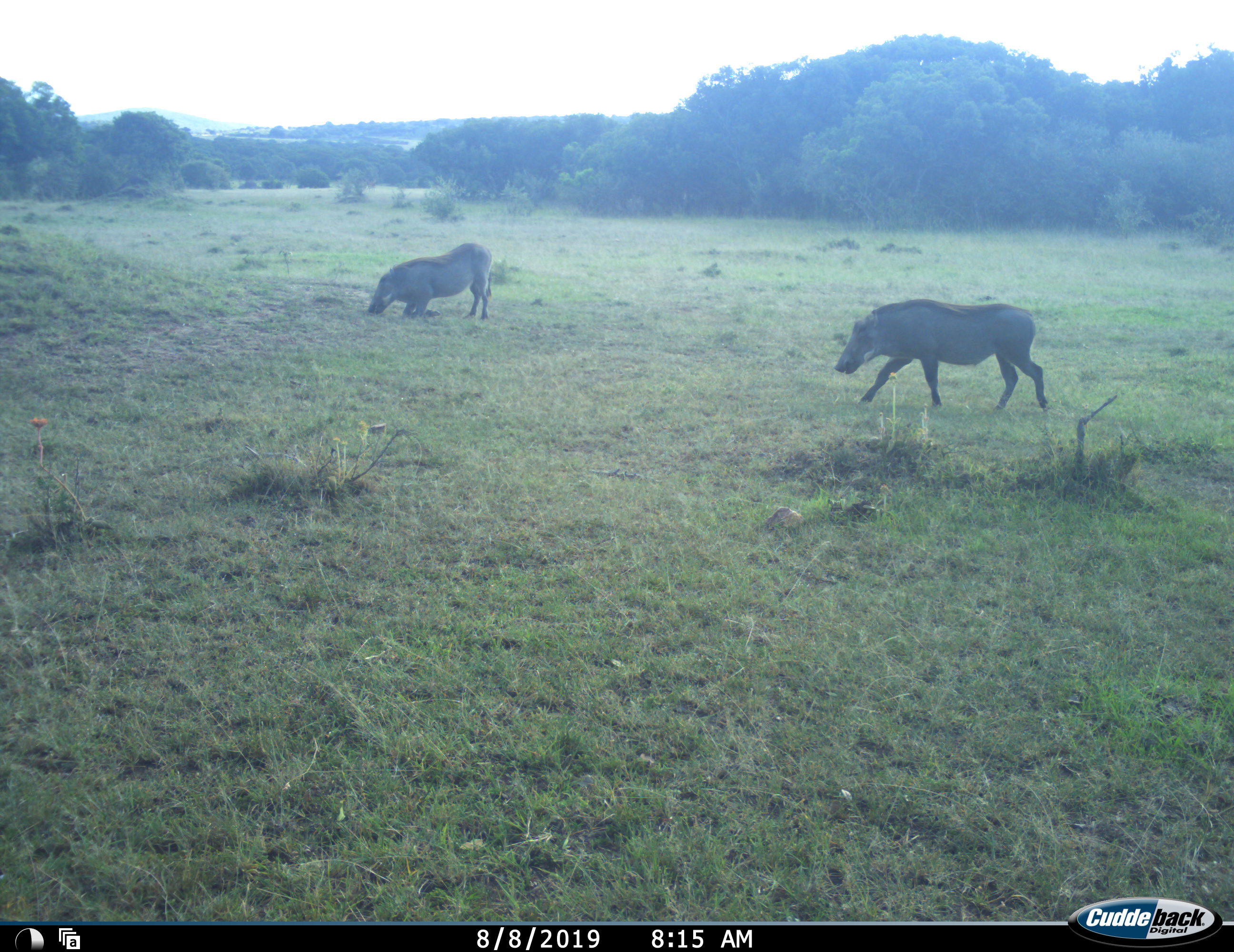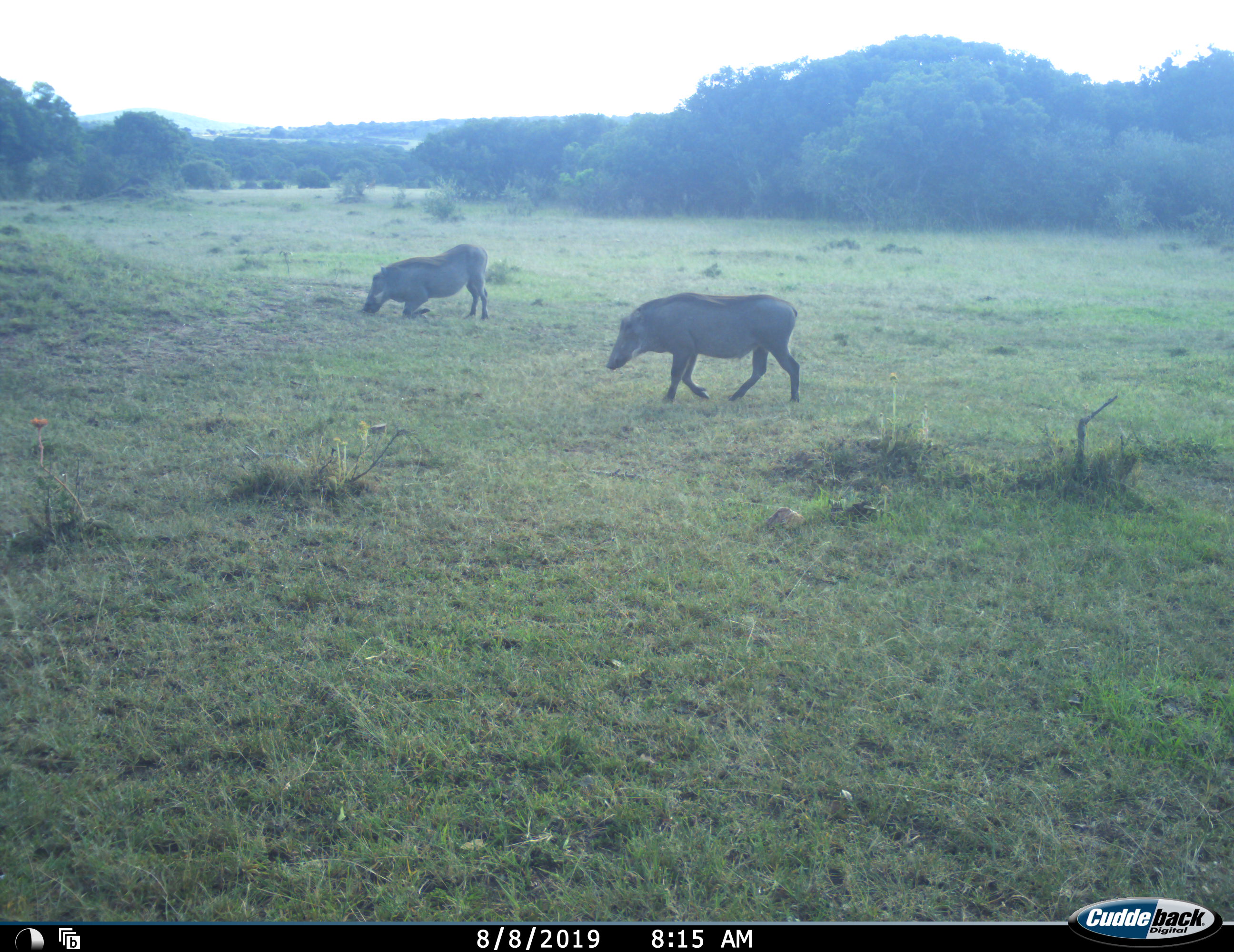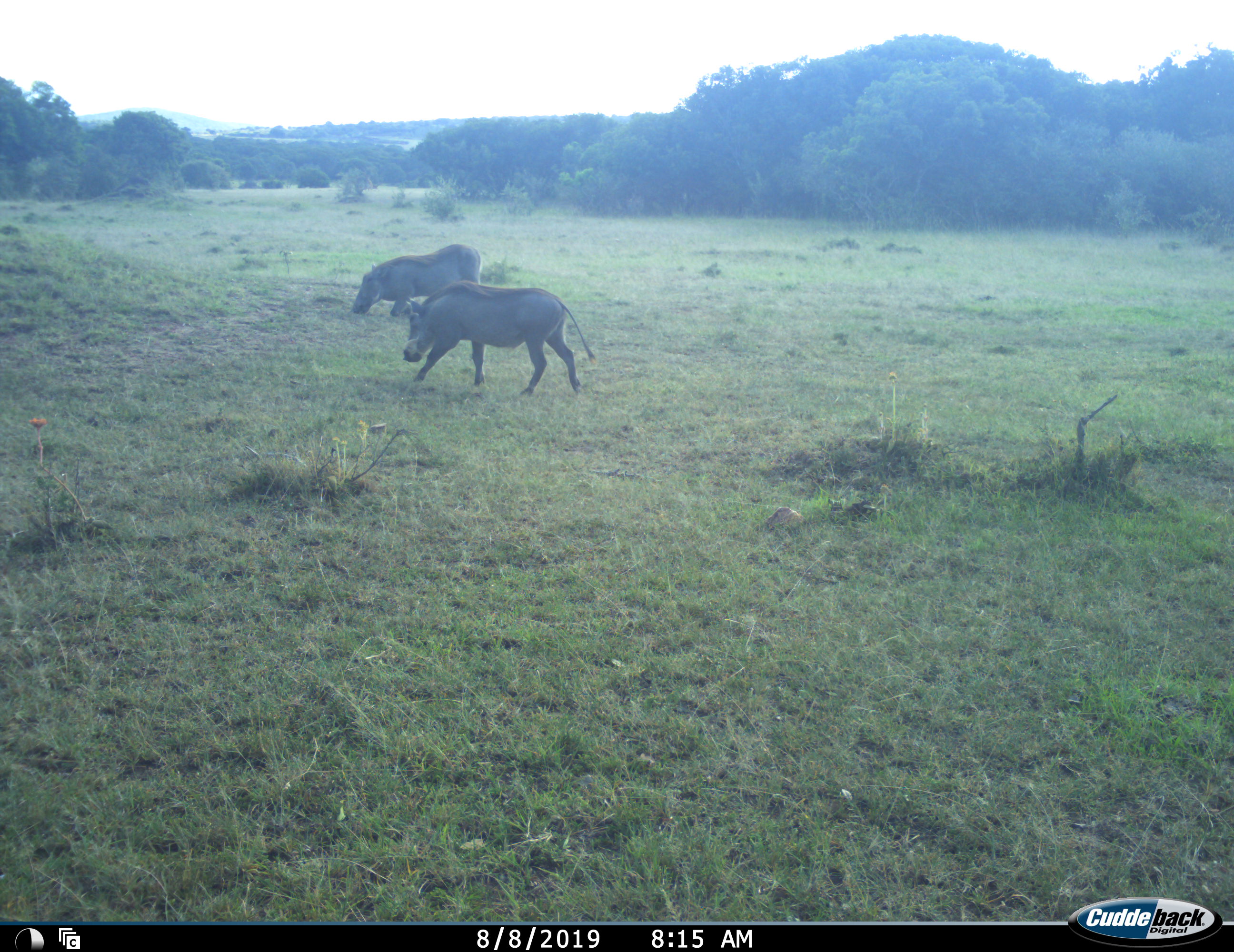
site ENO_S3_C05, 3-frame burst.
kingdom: Animalia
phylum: Chordata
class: Mammalia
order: Artiodactyla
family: Suidae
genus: Phacochoerus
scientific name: Phacochoerus africanus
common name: warthog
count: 2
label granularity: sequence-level